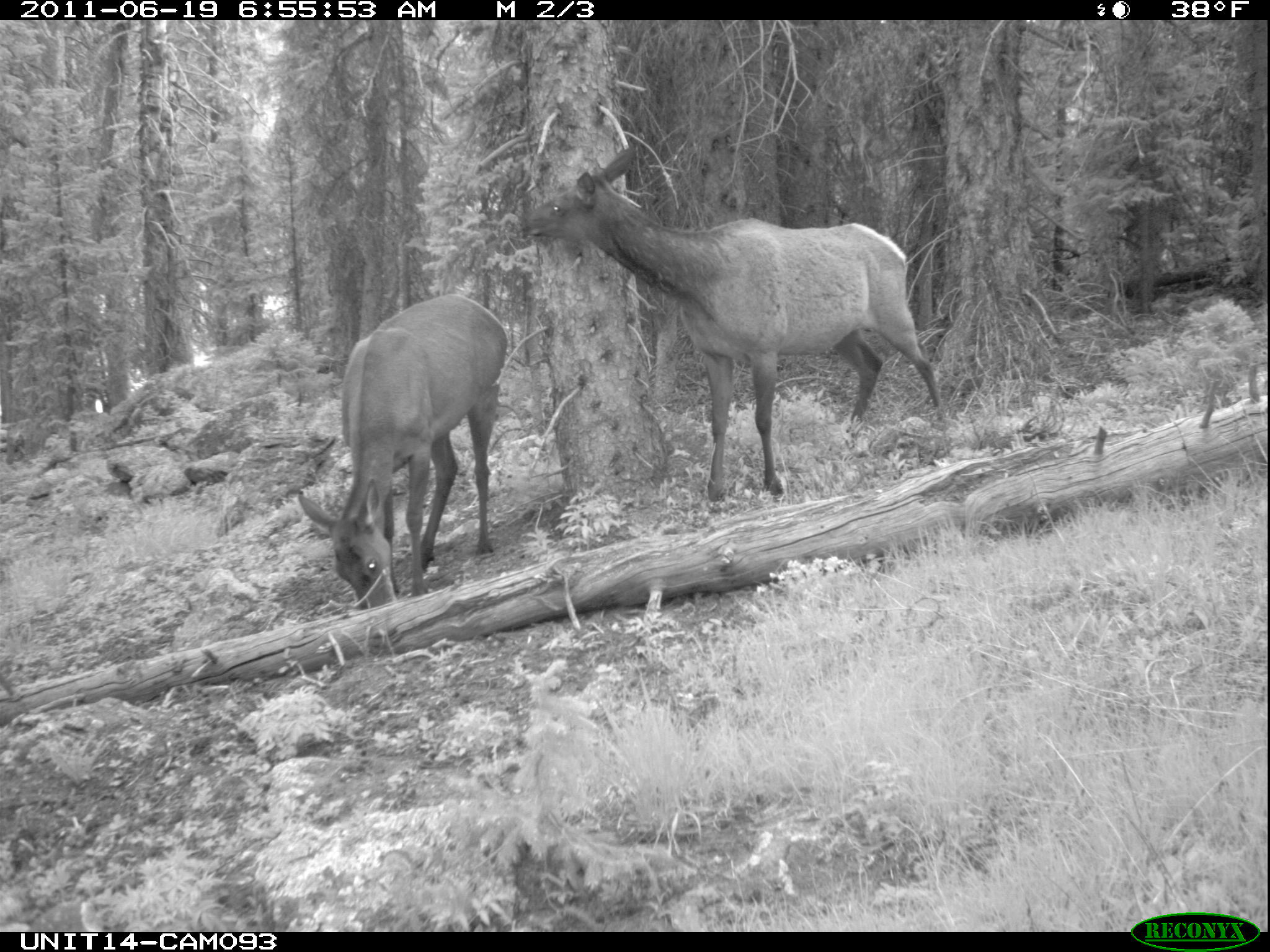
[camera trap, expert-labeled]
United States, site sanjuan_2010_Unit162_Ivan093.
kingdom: Animalia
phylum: Chordata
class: Mammalia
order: Artiodactyla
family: Cervidae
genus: Cervus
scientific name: Cervus elaphus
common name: red deer